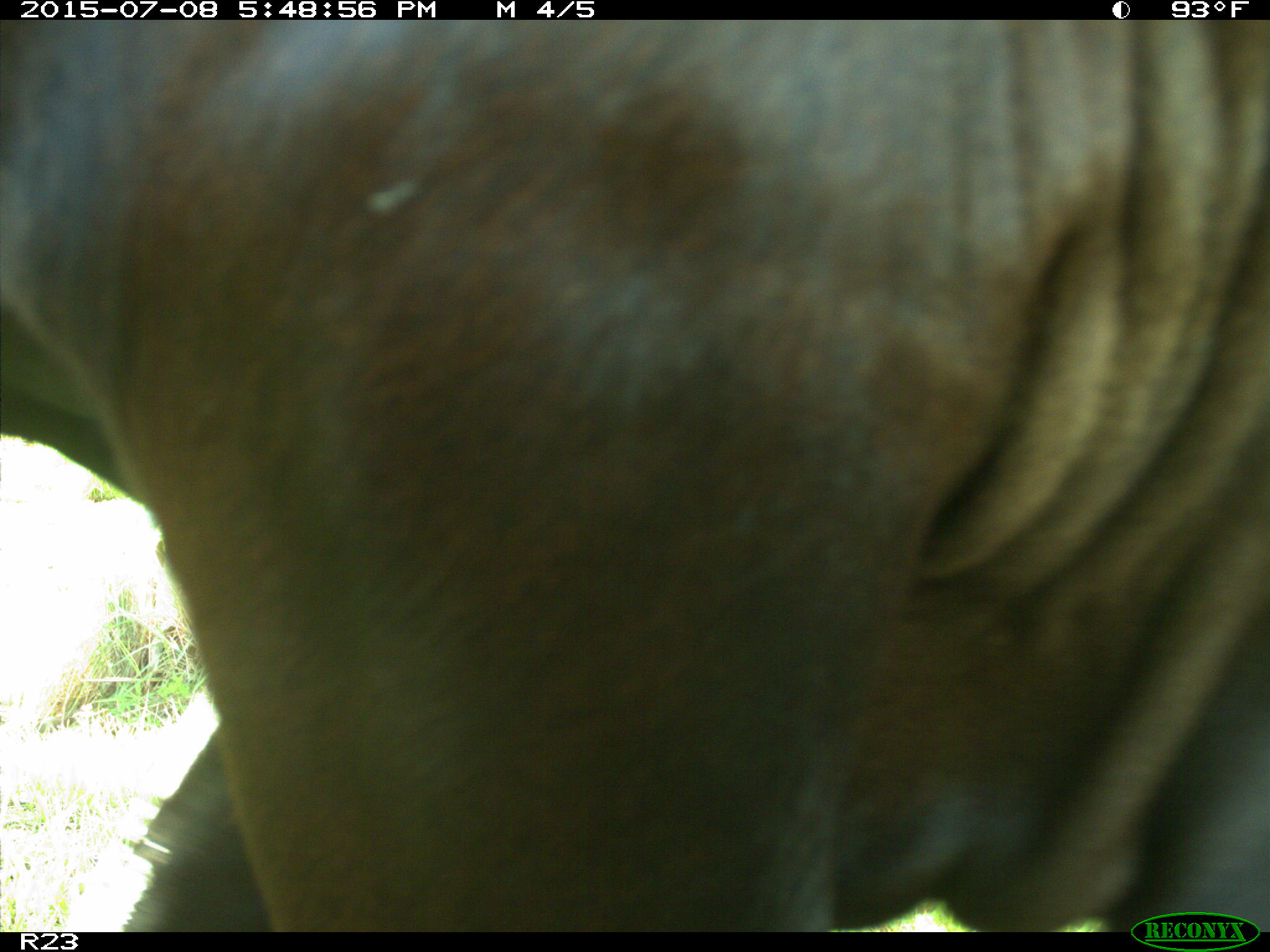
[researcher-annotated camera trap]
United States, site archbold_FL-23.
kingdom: Animalia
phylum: Chordata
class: Mammalia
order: Artiodactyla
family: Bovidae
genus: Bos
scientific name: Bos taurus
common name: domestic cow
Bos taurus (domestic cow).